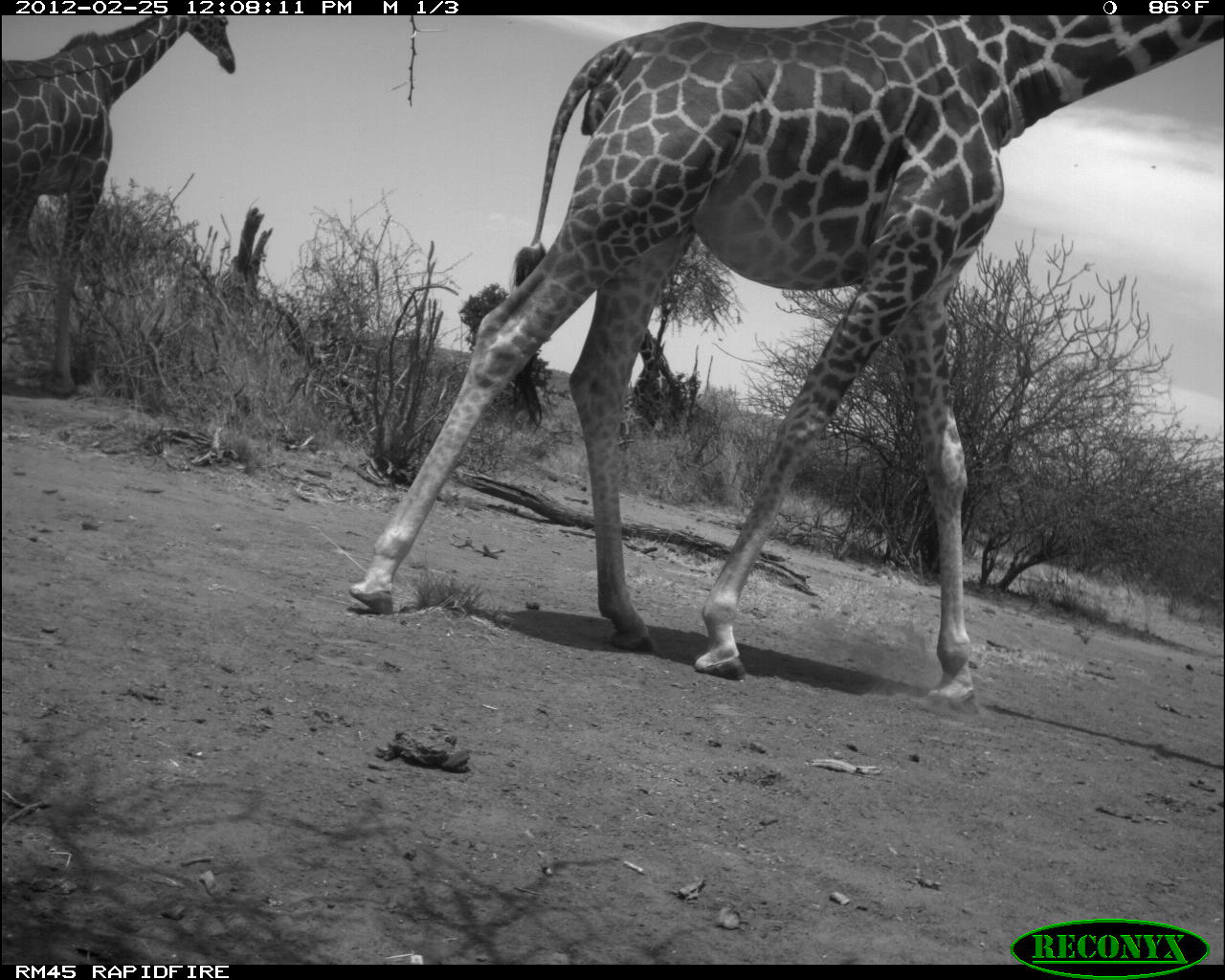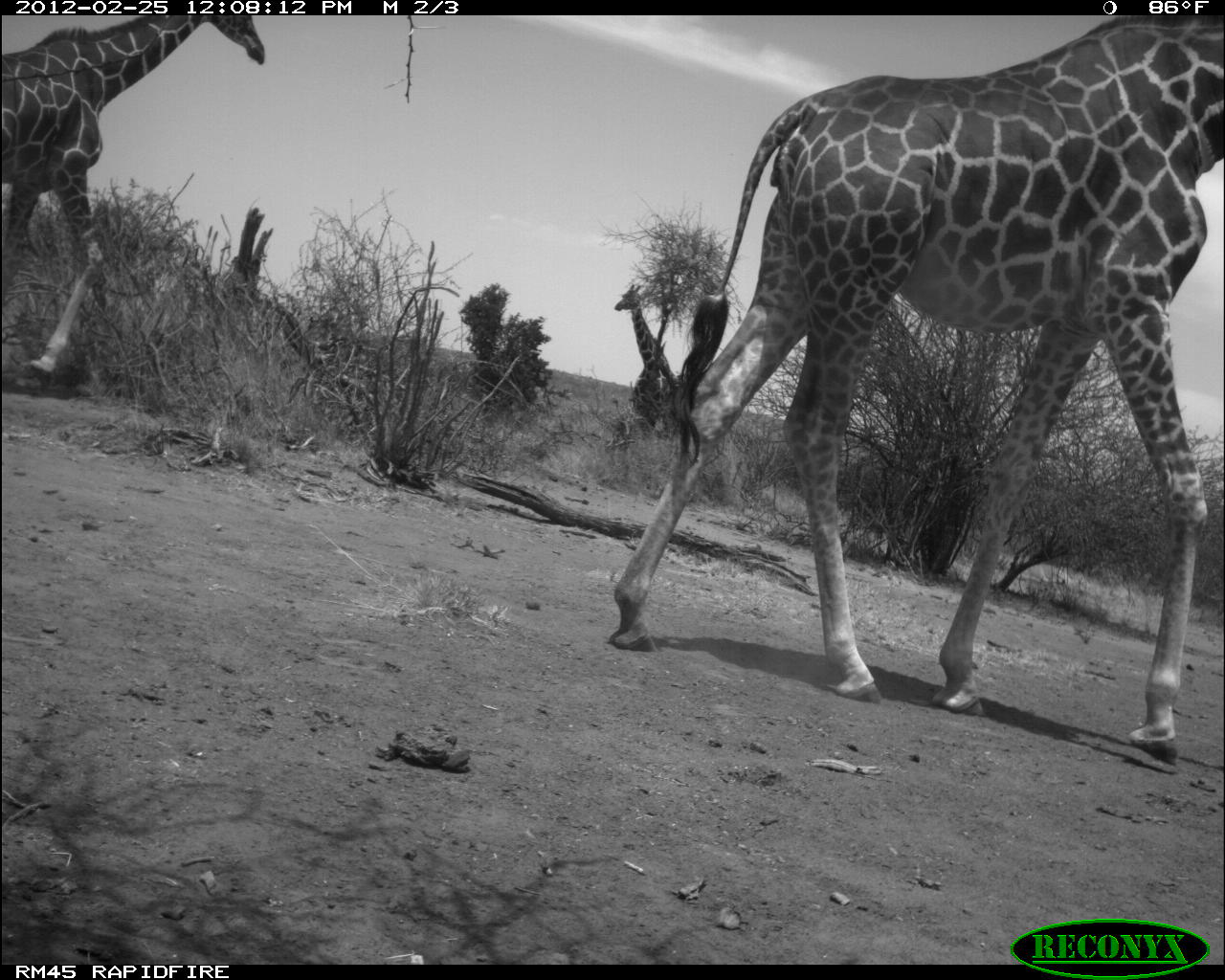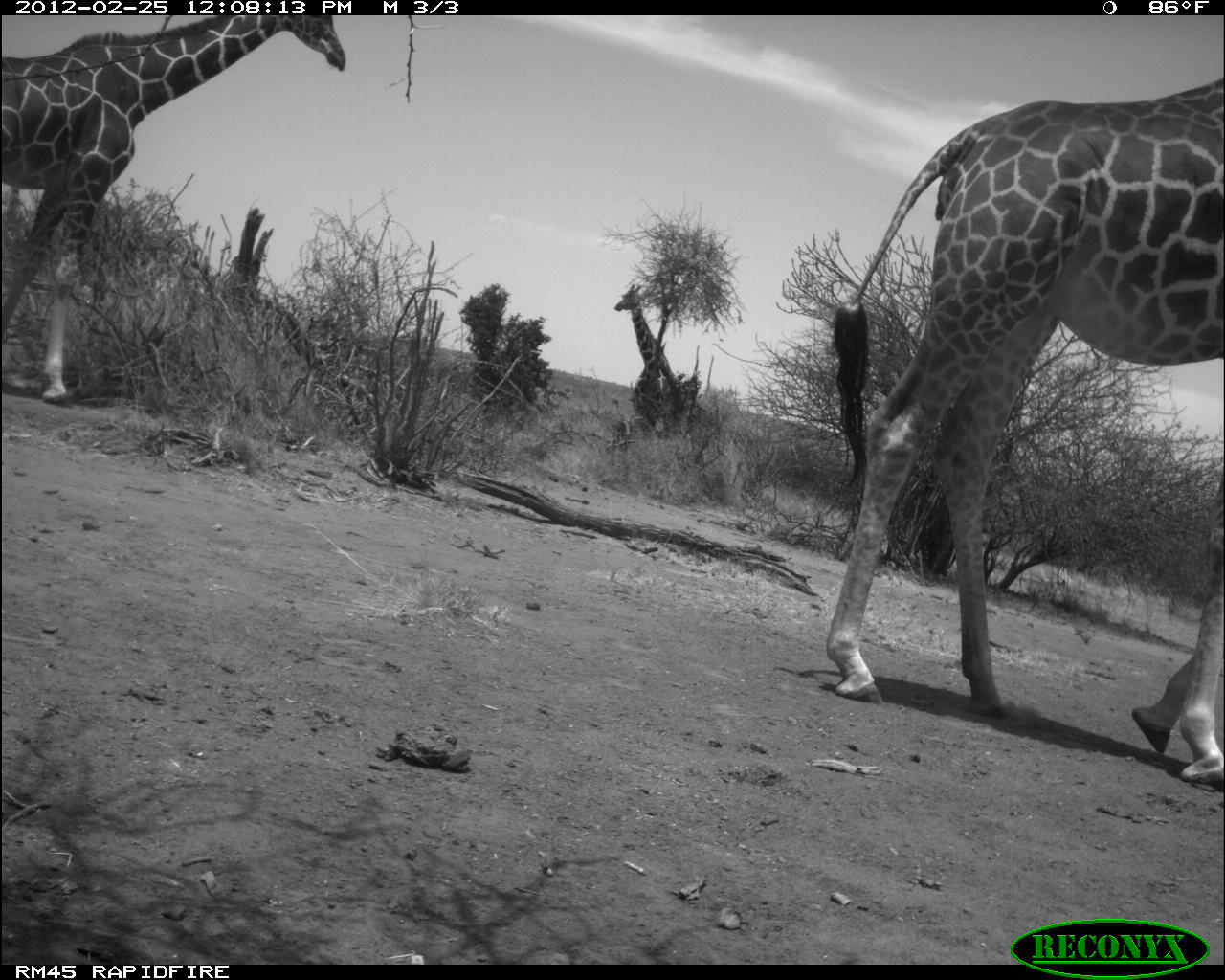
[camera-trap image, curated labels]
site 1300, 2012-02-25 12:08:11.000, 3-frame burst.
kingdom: Animalia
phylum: Chordata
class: Mammalia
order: Artiodactyla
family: Giraffidae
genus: Giraffa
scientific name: Giraffa camelopardalis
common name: giraffe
Giraffa camelopardalis (giraffe), count 3.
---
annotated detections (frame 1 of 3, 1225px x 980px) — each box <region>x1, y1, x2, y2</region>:
giraffa camelopardalis: <region>344, 14, 1225, 714</region>; <region>0, 15, 237, 400</region>; <region>629, 328, 678, 399</region>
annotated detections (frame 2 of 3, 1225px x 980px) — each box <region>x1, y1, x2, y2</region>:
giraffa camelopardalis: <region>604, 14, 1225, 768</region>; <region>0, 13, 266, 388</region>; <region>613, 284, 677, 380</region>